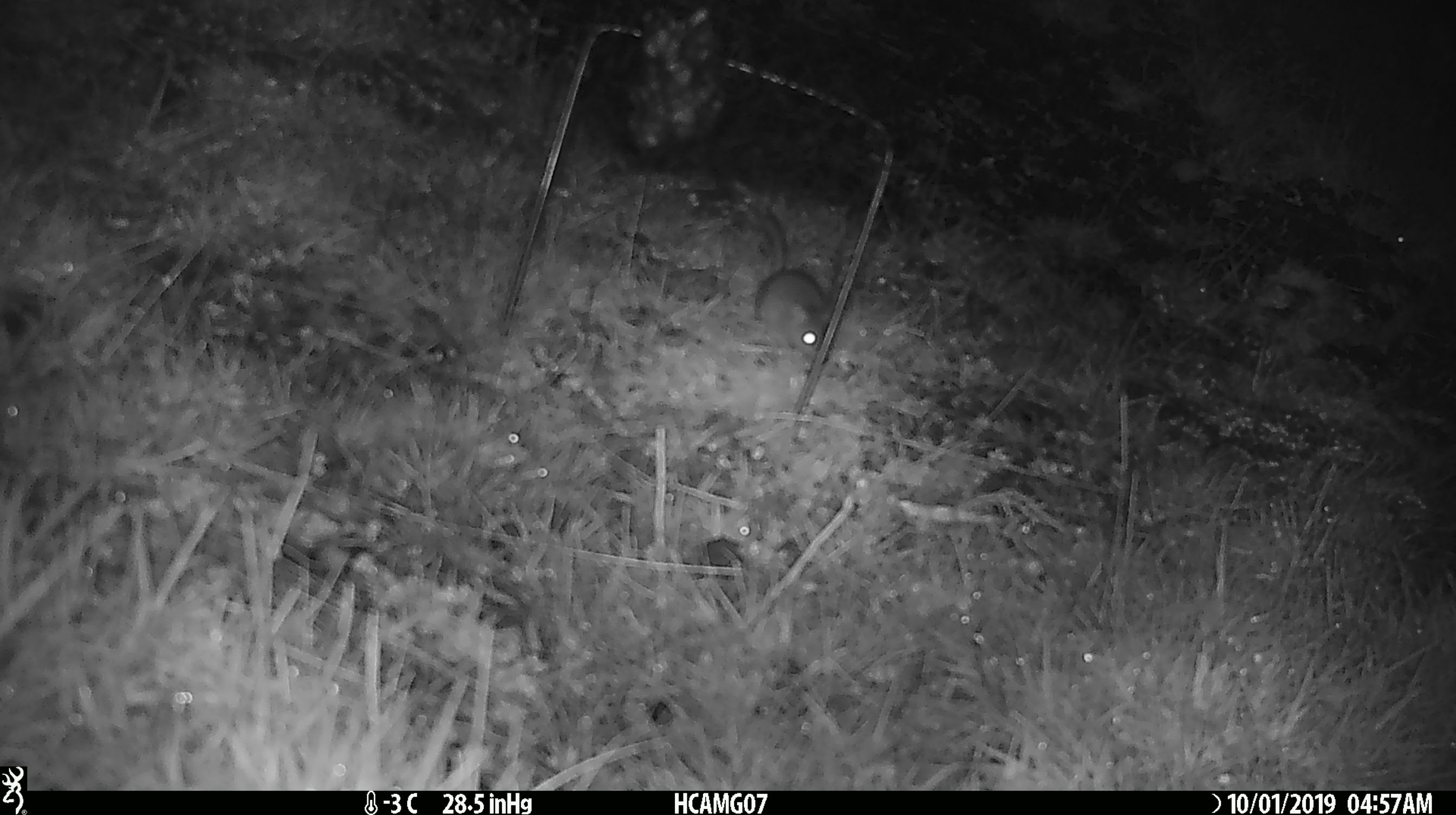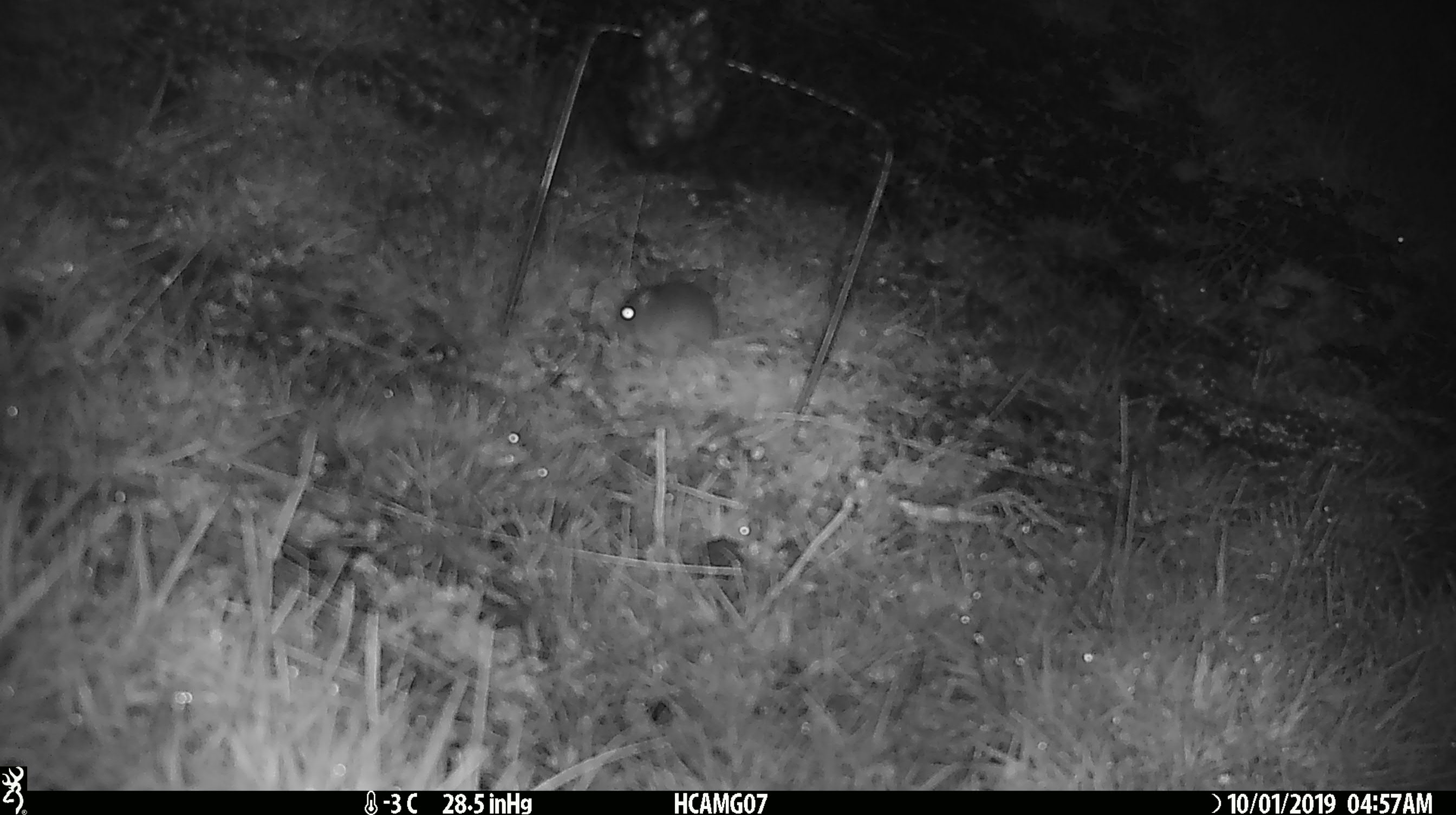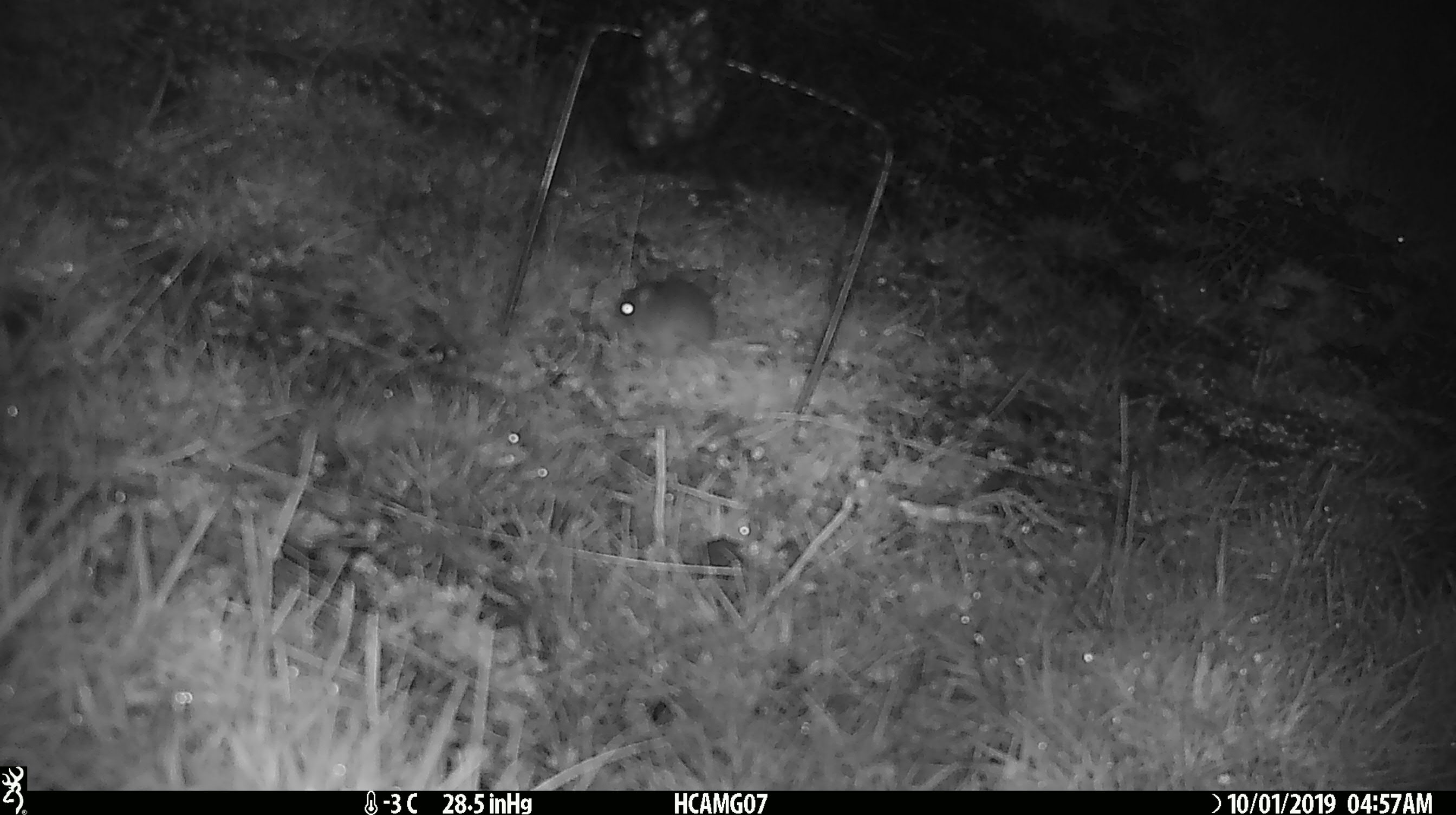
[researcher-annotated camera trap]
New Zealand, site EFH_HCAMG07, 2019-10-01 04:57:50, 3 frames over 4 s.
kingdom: Animalia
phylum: Chordata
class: Mammalia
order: Rodentia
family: Muridae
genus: Mus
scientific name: Mus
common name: mouse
Mouse (Mus).